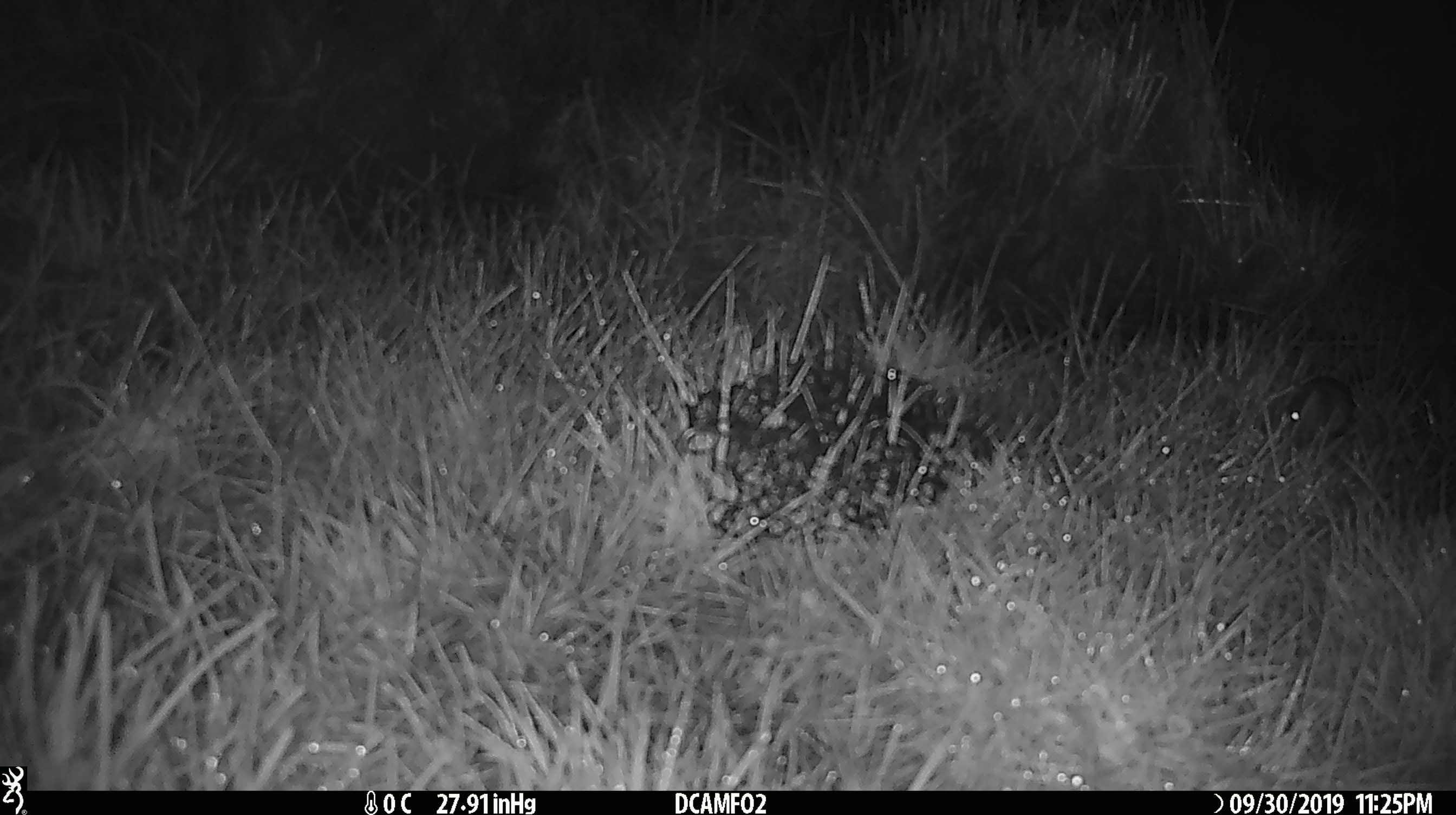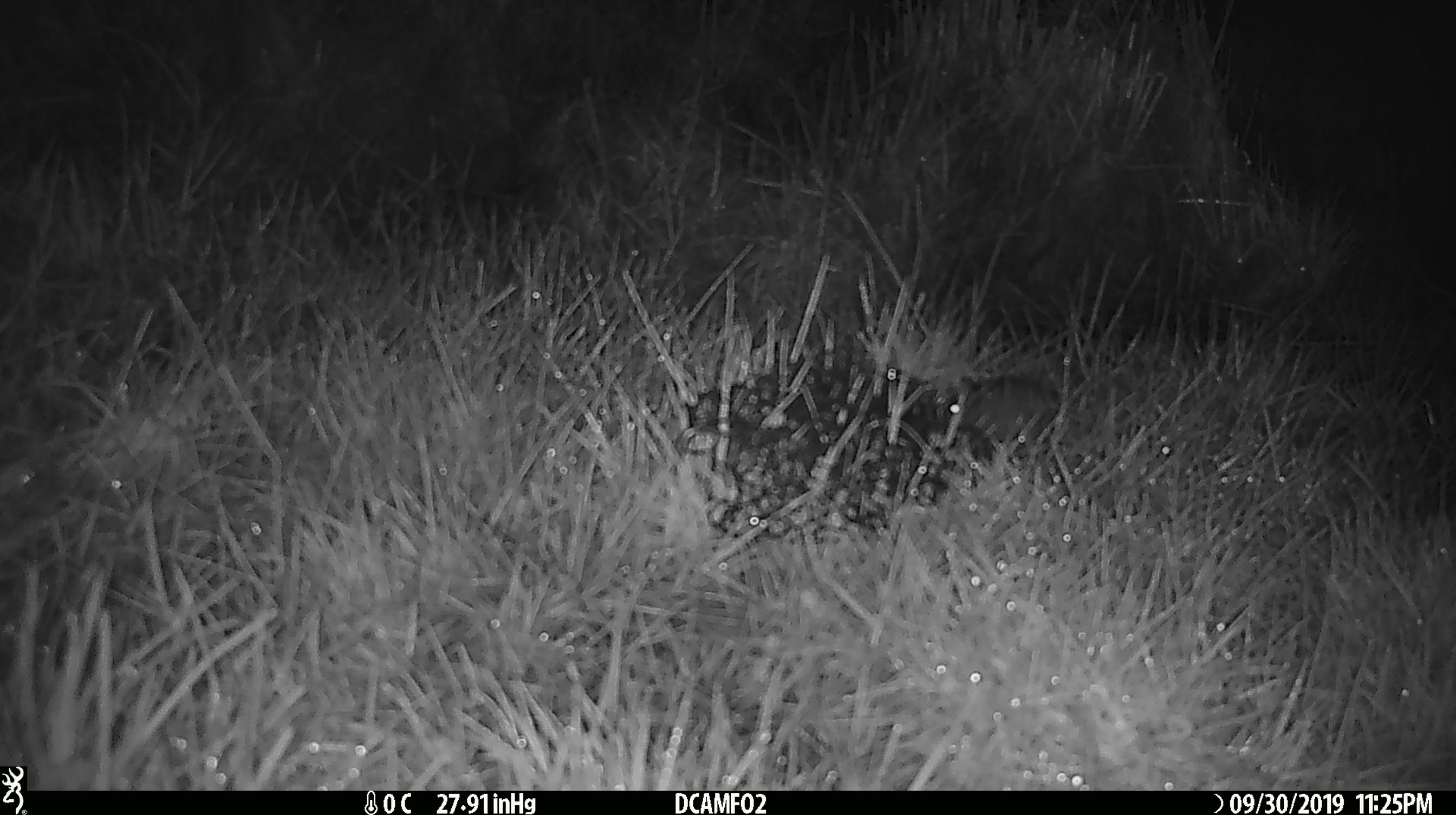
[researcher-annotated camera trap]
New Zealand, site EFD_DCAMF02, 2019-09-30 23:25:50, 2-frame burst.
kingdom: Animalia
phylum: Chordata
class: Mammalia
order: Rodentia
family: Muridae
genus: Mus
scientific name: Mus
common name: mouse